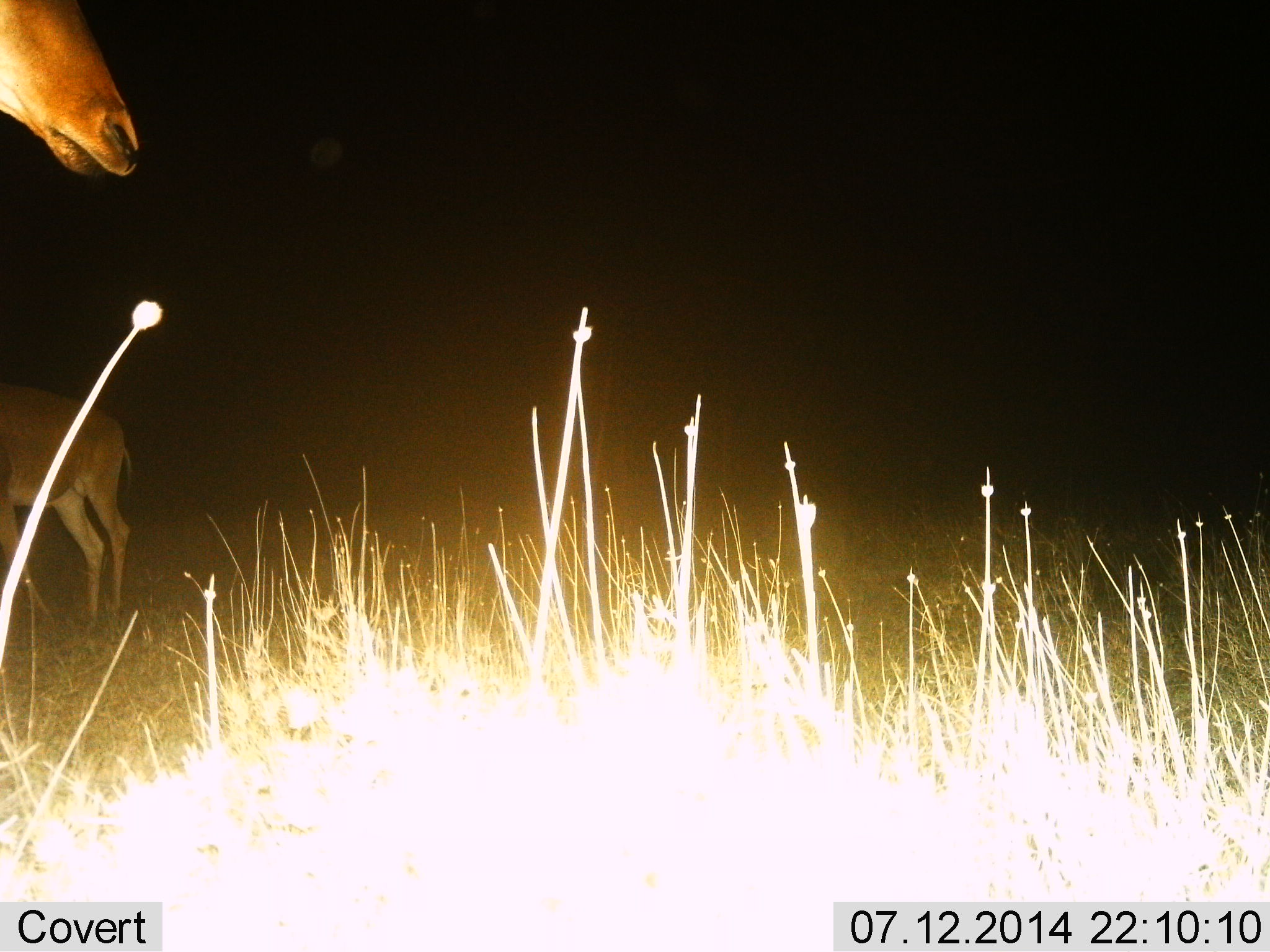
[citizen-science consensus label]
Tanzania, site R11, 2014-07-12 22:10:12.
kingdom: Animalia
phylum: Chordata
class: Mammalia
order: Artiodactyla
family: Bovidae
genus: Alcelaphus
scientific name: Alcelaphus buselaphus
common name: hartebeest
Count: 2.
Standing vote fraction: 100%.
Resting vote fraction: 0%.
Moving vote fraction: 0%.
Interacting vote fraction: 0%.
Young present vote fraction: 10%.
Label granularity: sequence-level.